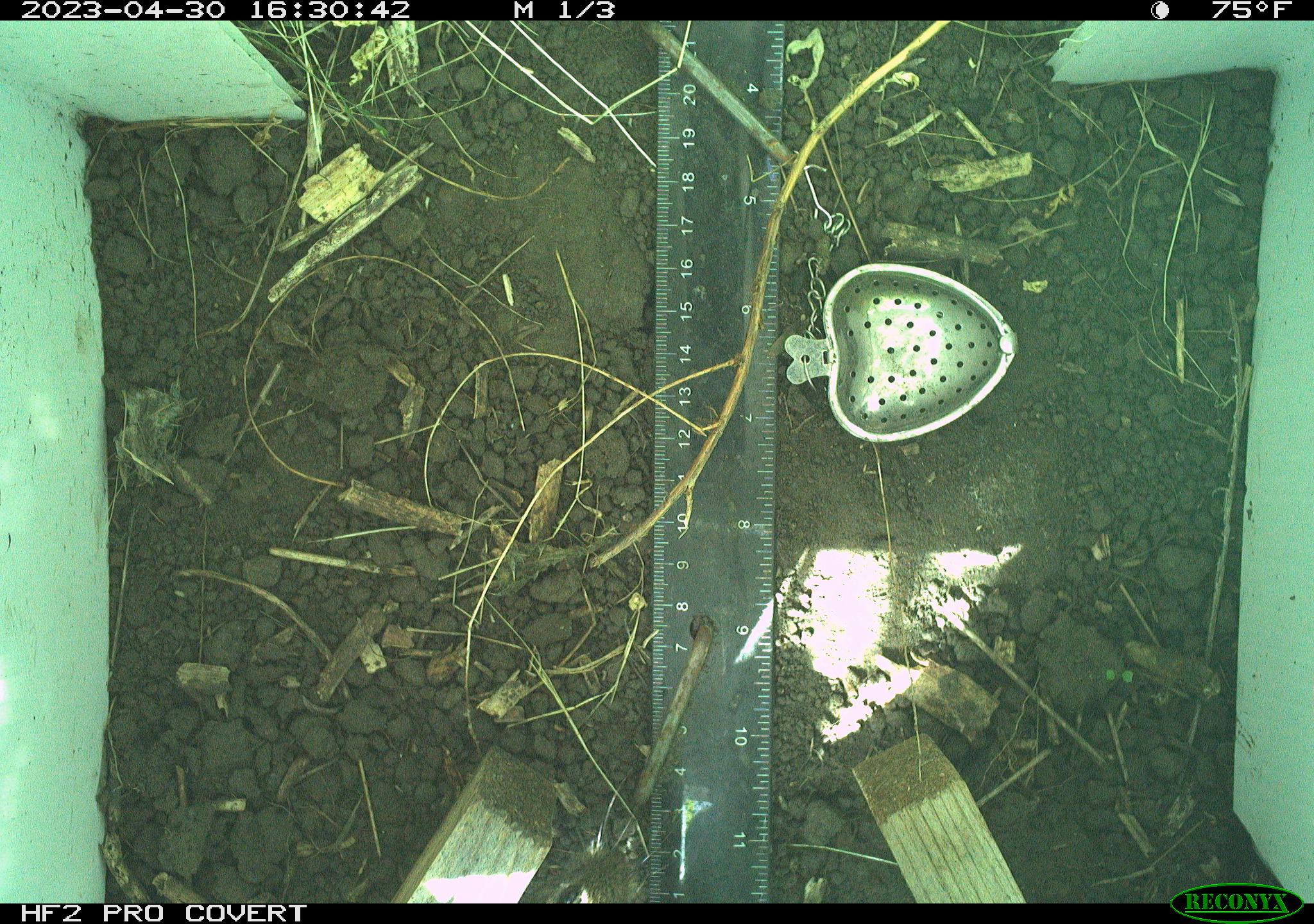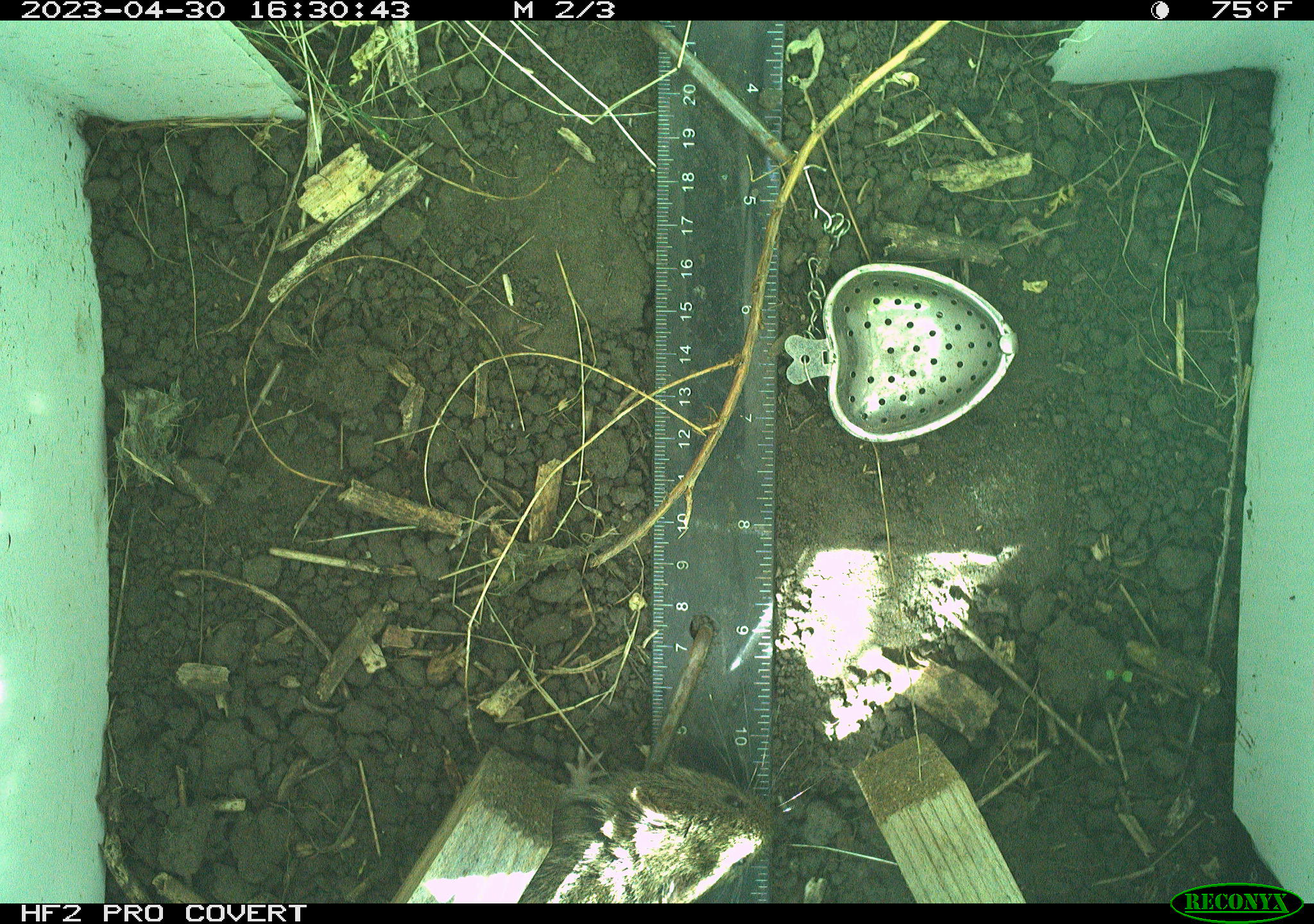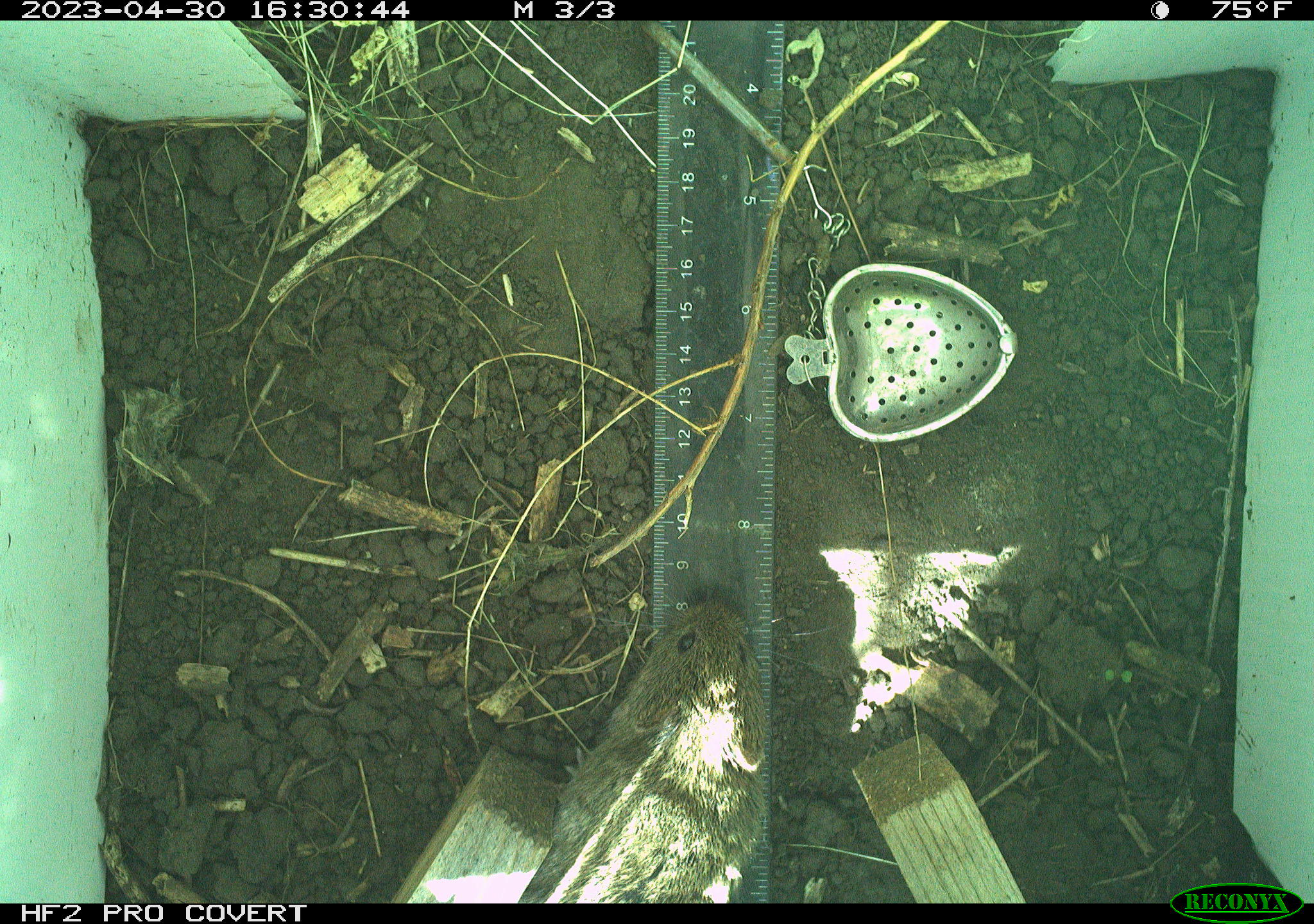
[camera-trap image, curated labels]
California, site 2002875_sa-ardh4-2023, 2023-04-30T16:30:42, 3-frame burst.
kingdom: Animalia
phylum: Chordata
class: Mammalia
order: Rodentia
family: Cricetidae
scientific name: Arvicolinae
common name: voles, lemmings, and muskrats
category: arvicolinae subfamily